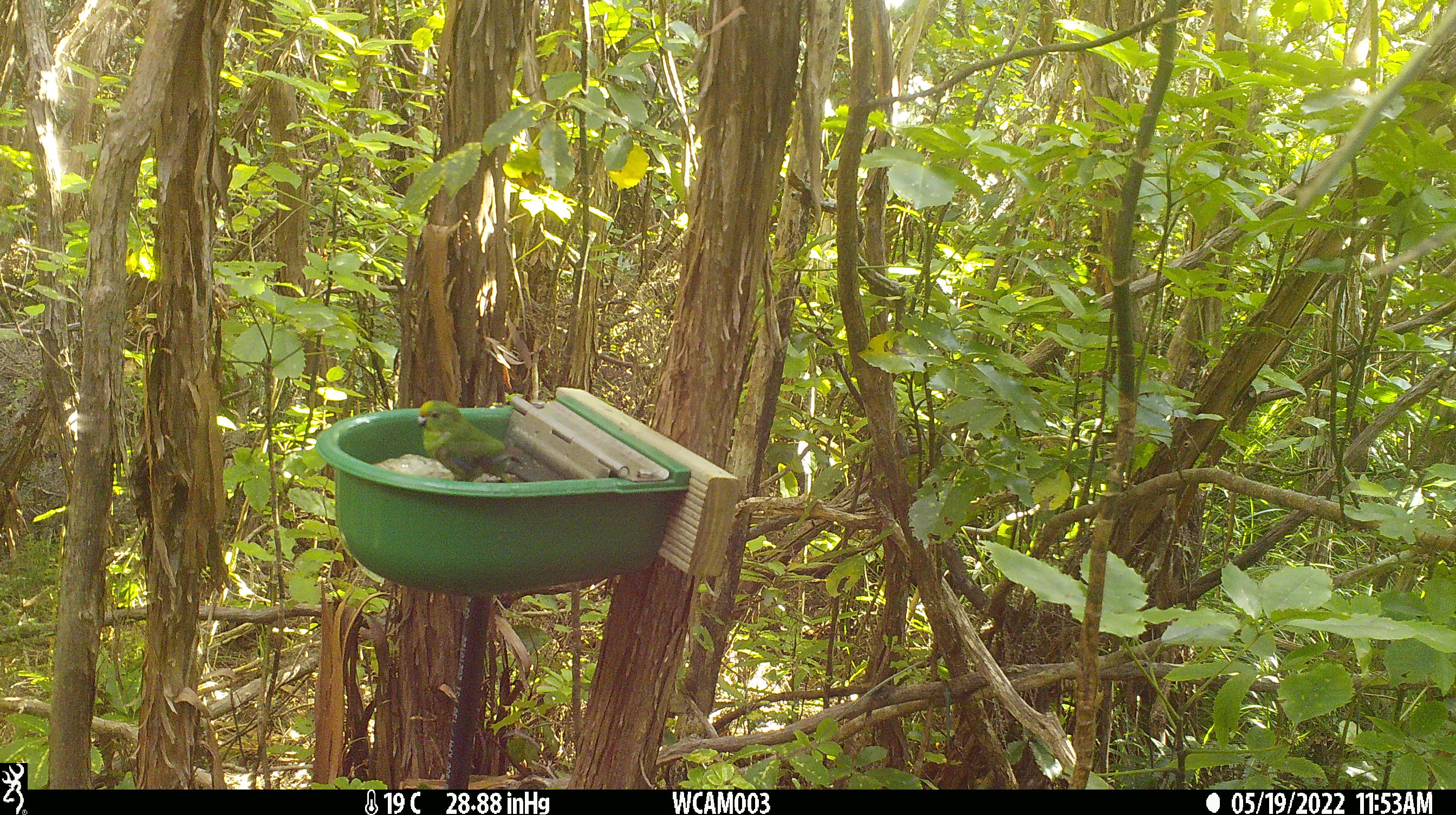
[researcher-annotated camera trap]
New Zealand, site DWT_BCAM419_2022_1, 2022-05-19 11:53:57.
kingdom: Animalia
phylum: Chordata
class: Aves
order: Psittaciformes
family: Psittaculidae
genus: Cyanoramphus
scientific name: Cyanoramphus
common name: parakeet